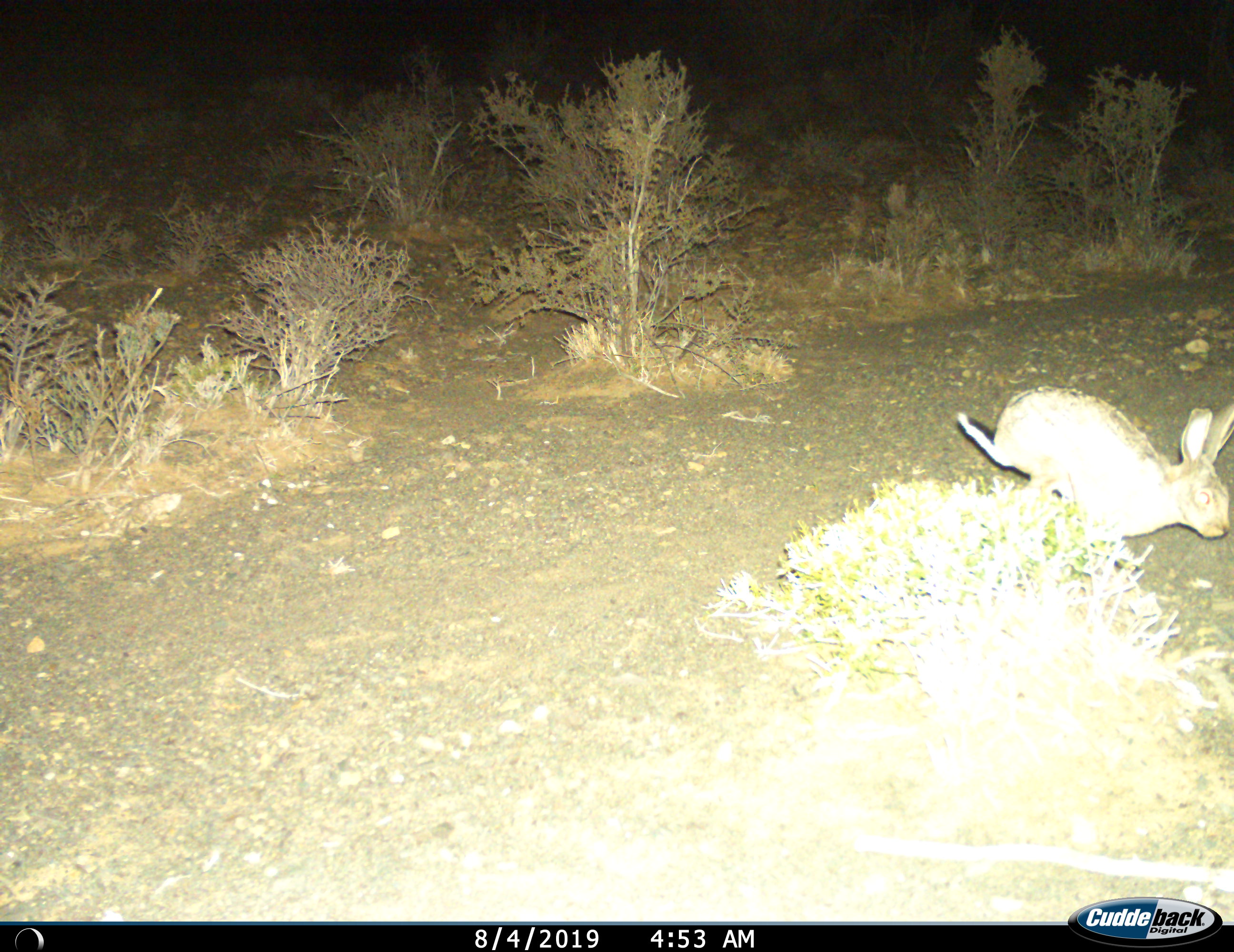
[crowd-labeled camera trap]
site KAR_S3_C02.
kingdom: Animalia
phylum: Chordata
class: Mammalia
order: Lagomorpha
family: Leporidae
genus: Lepus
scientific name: Lepus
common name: hare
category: hareunknown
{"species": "hareunknown (hare) (Lepus)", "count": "1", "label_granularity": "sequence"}